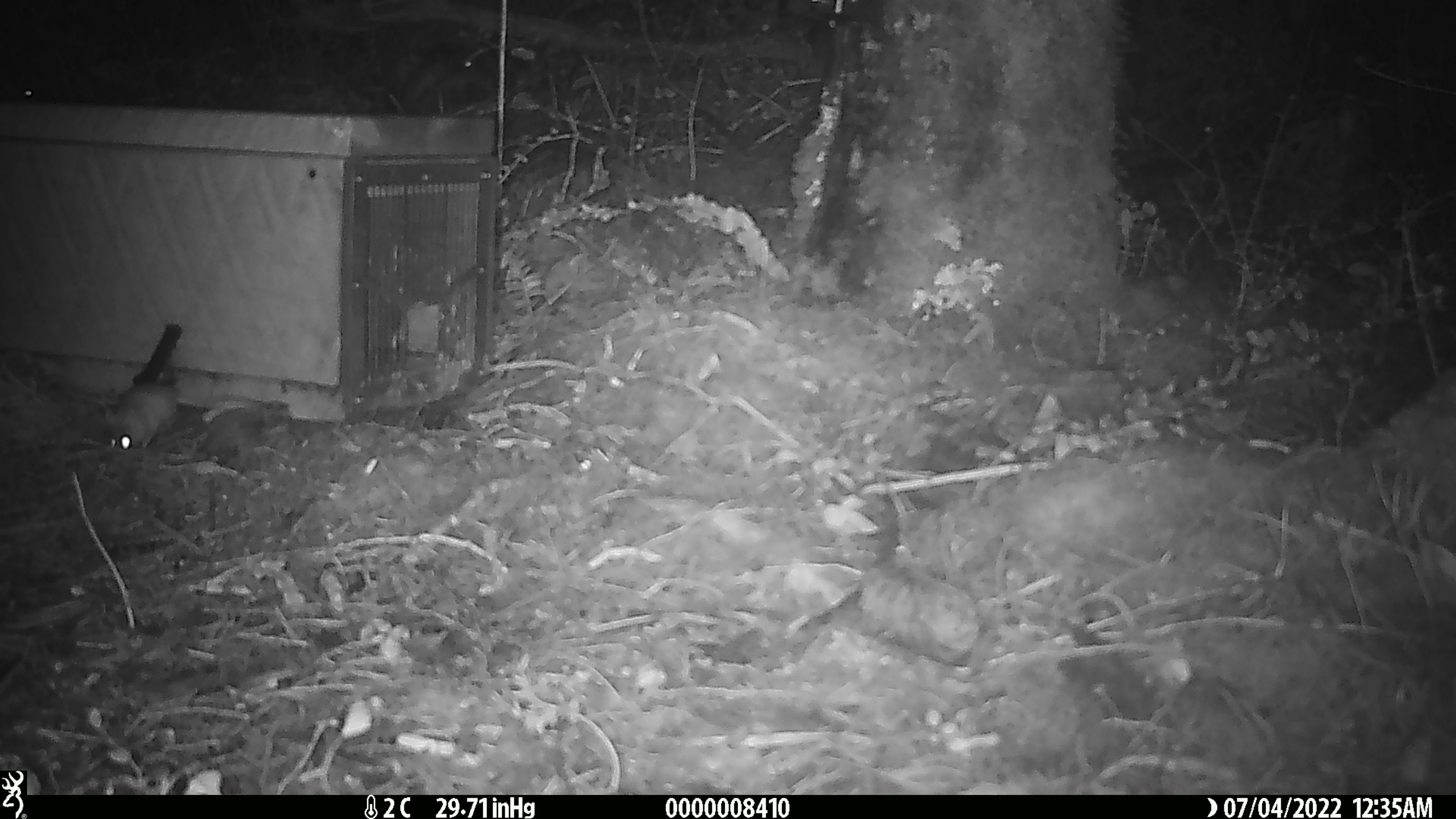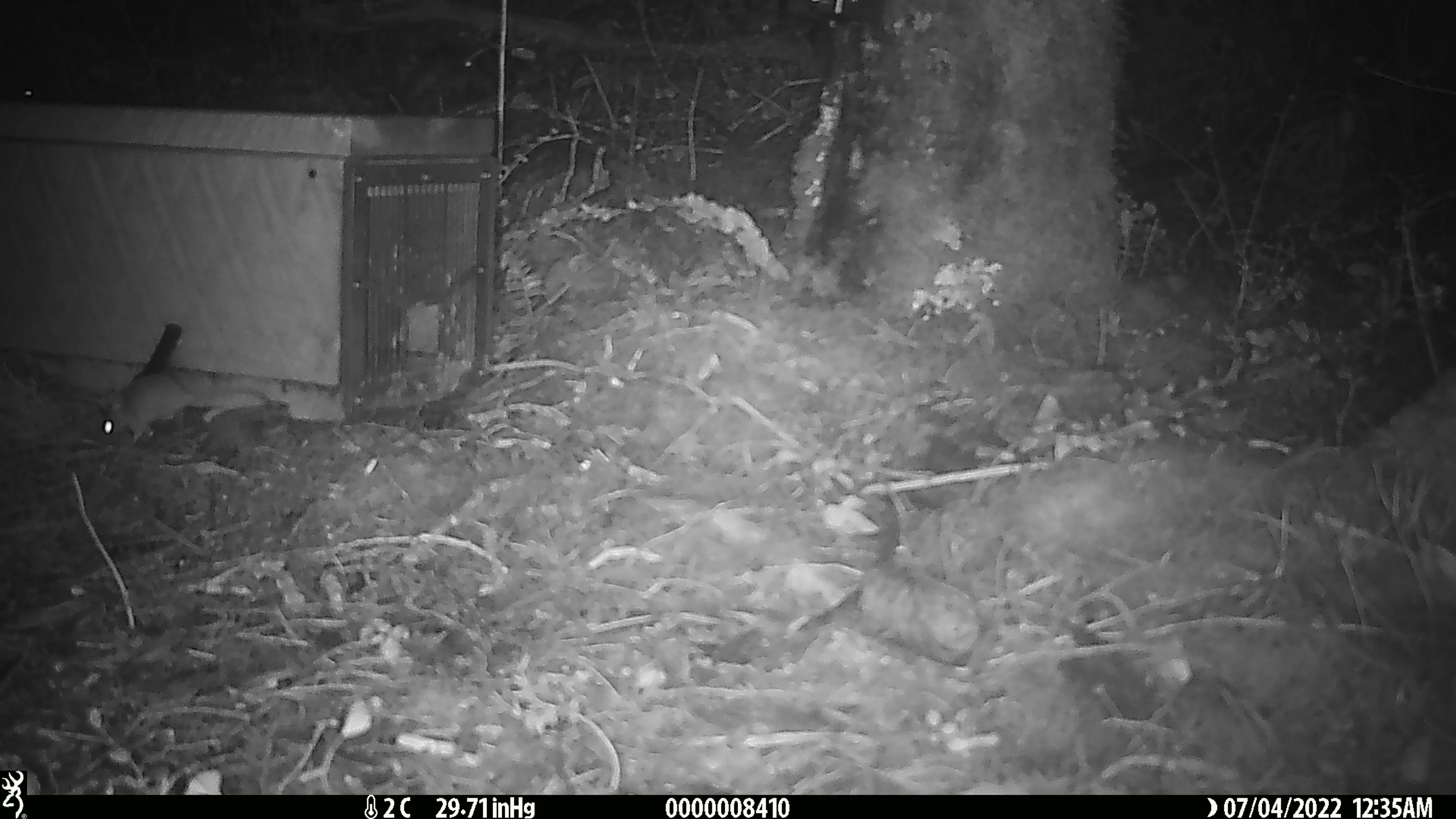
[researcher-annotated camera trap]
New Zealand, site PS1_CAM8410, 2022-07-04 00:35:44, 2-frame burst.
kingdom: Animalia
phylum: Chordata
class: Mammalia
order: Rodentia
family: Muridae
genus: Mus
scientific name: Mus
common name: mouse